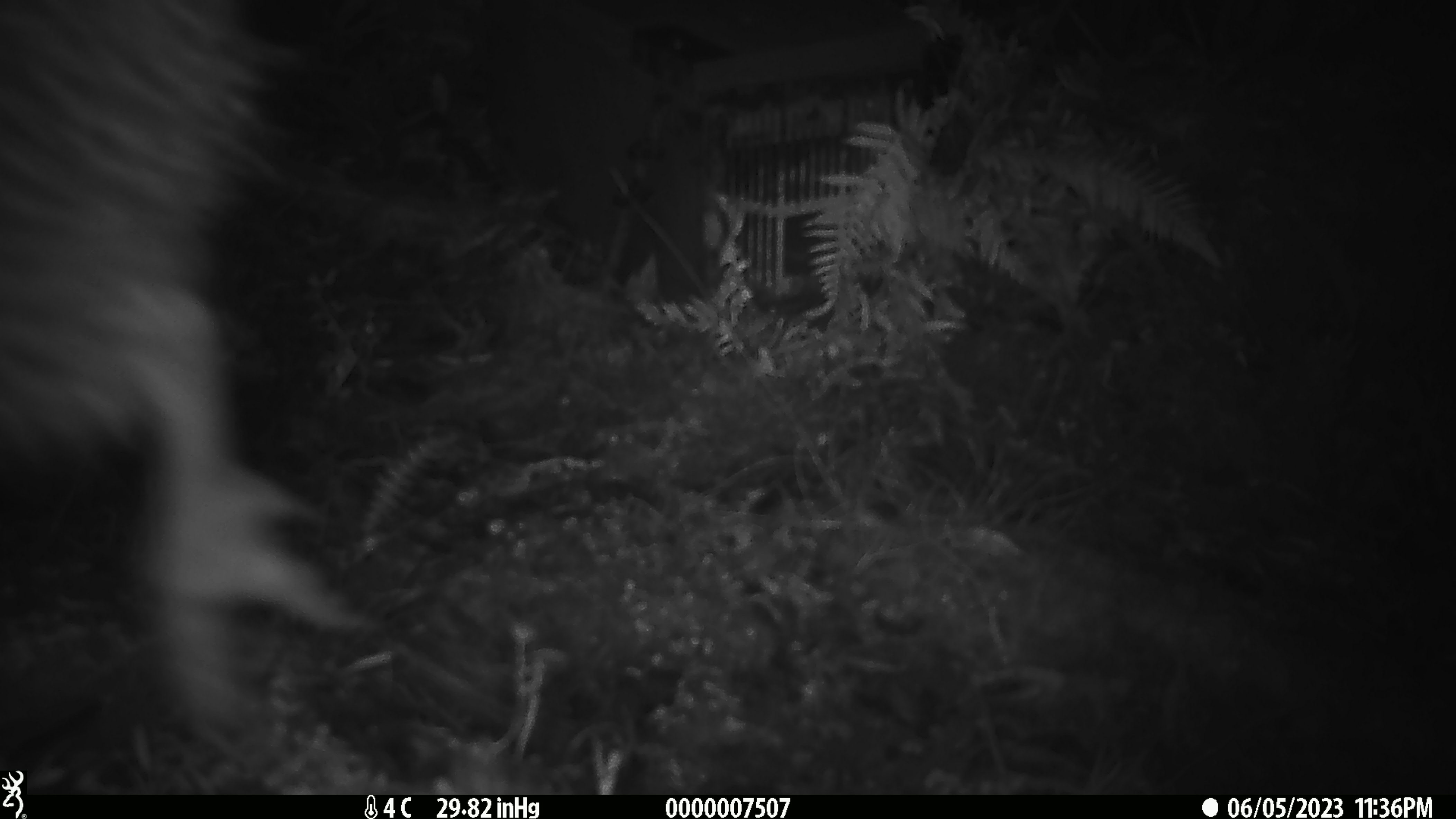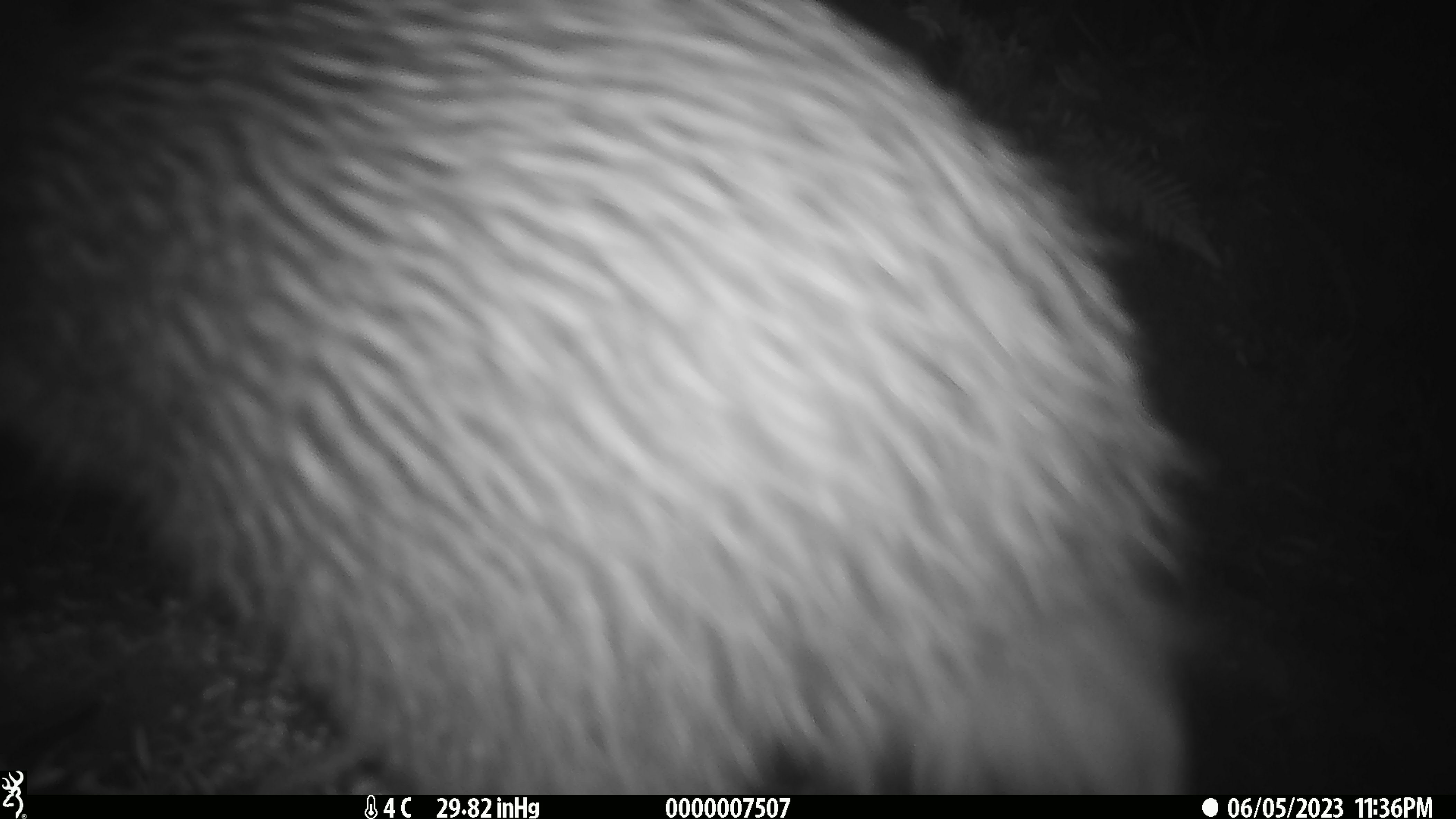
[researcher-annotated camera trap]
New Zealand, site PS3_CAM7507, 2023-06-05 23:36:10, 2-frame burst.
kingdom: Animalia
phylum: Chordata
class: Aves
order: Apterygiformes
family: Apterygidae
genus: Apteryx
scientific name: Apteryx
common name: kiwi